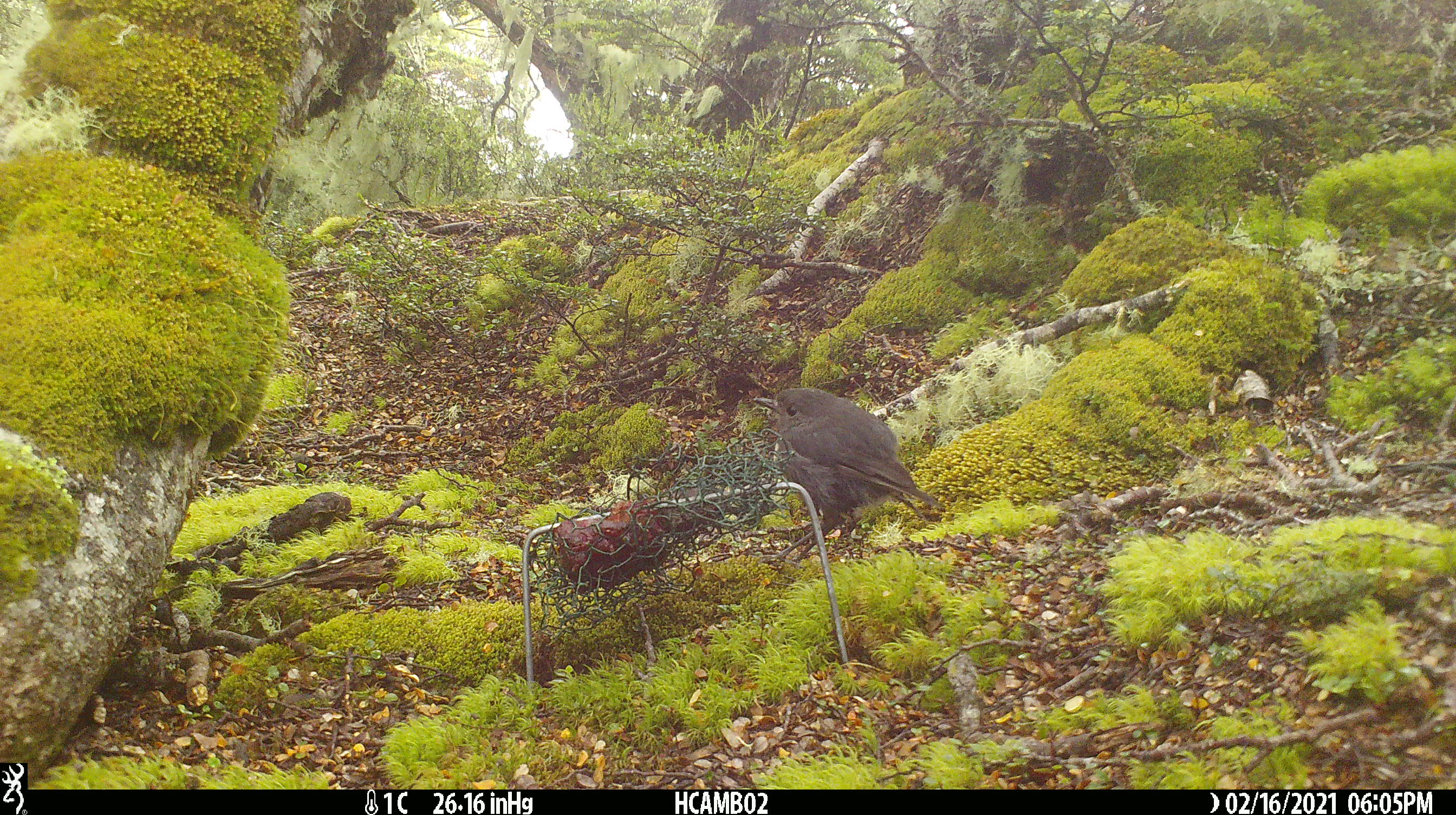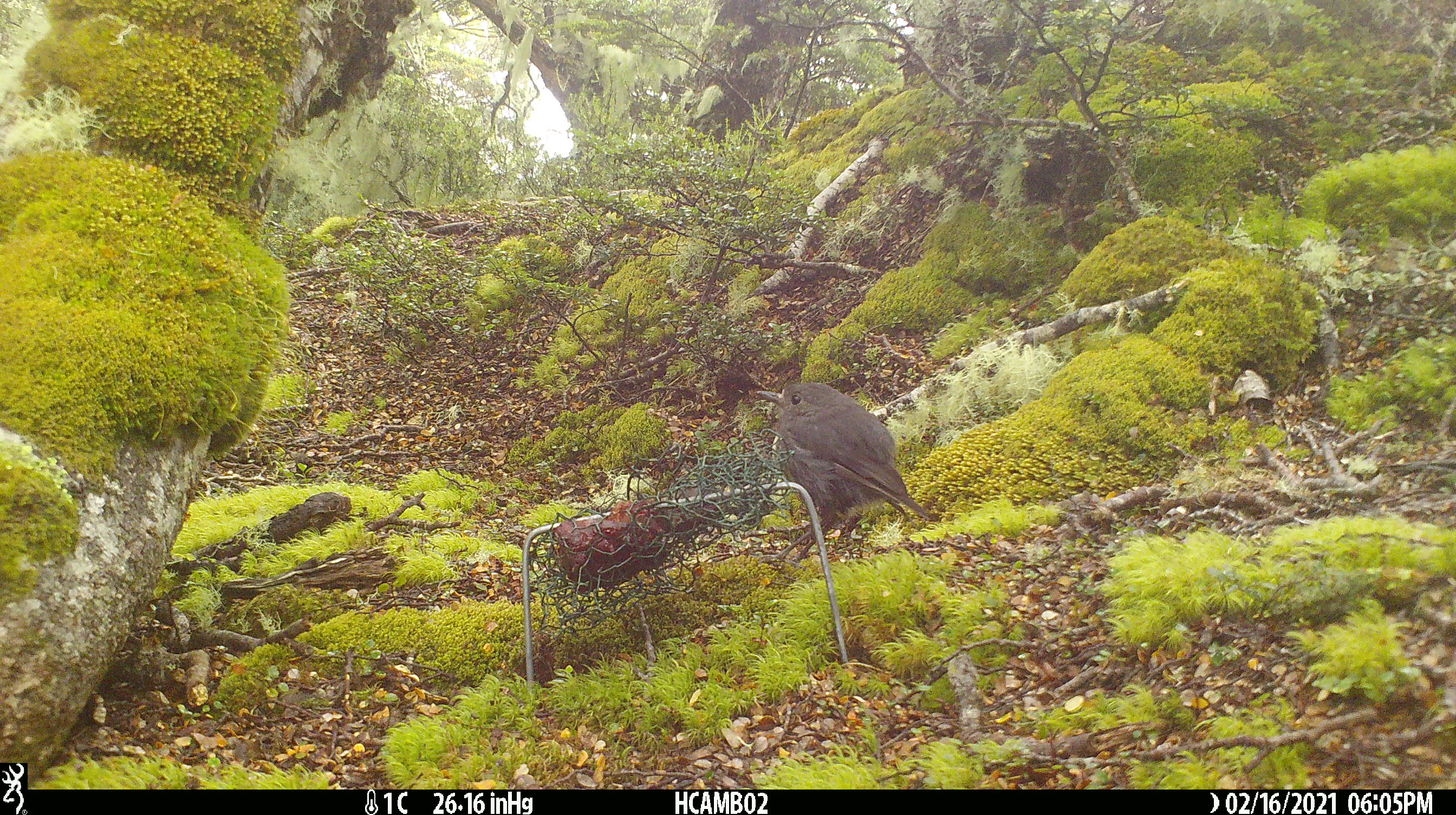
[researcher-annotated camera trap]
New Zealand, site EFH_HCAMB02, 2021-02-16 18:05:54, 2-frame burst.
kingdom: Animalia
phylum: Chordata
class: Aves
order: Passeriformes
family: Petroicidae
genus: Petroica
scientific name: Petroica australis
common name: new zealand robin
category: robin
Robin (new zealand robin) (Petroica australis).